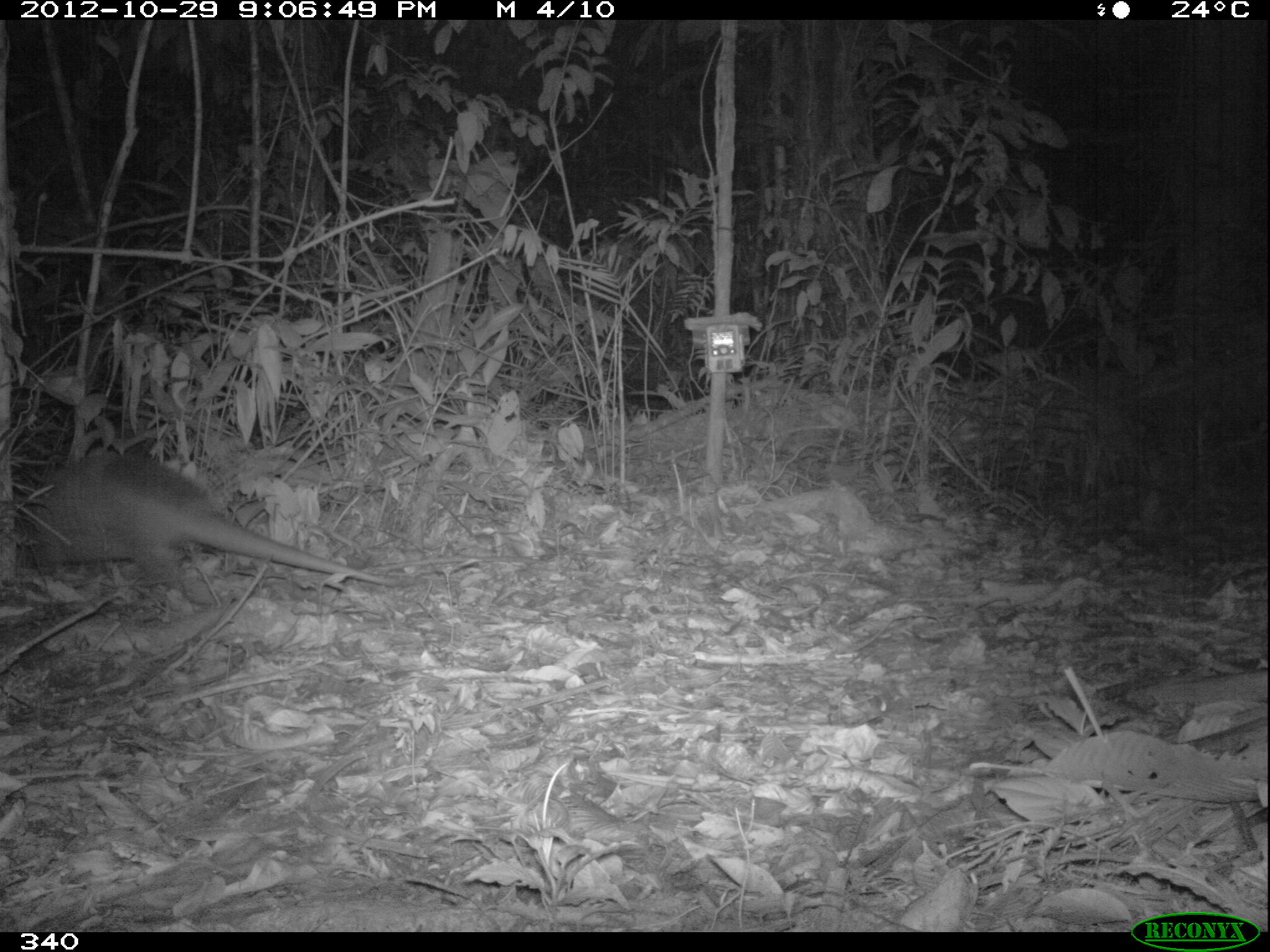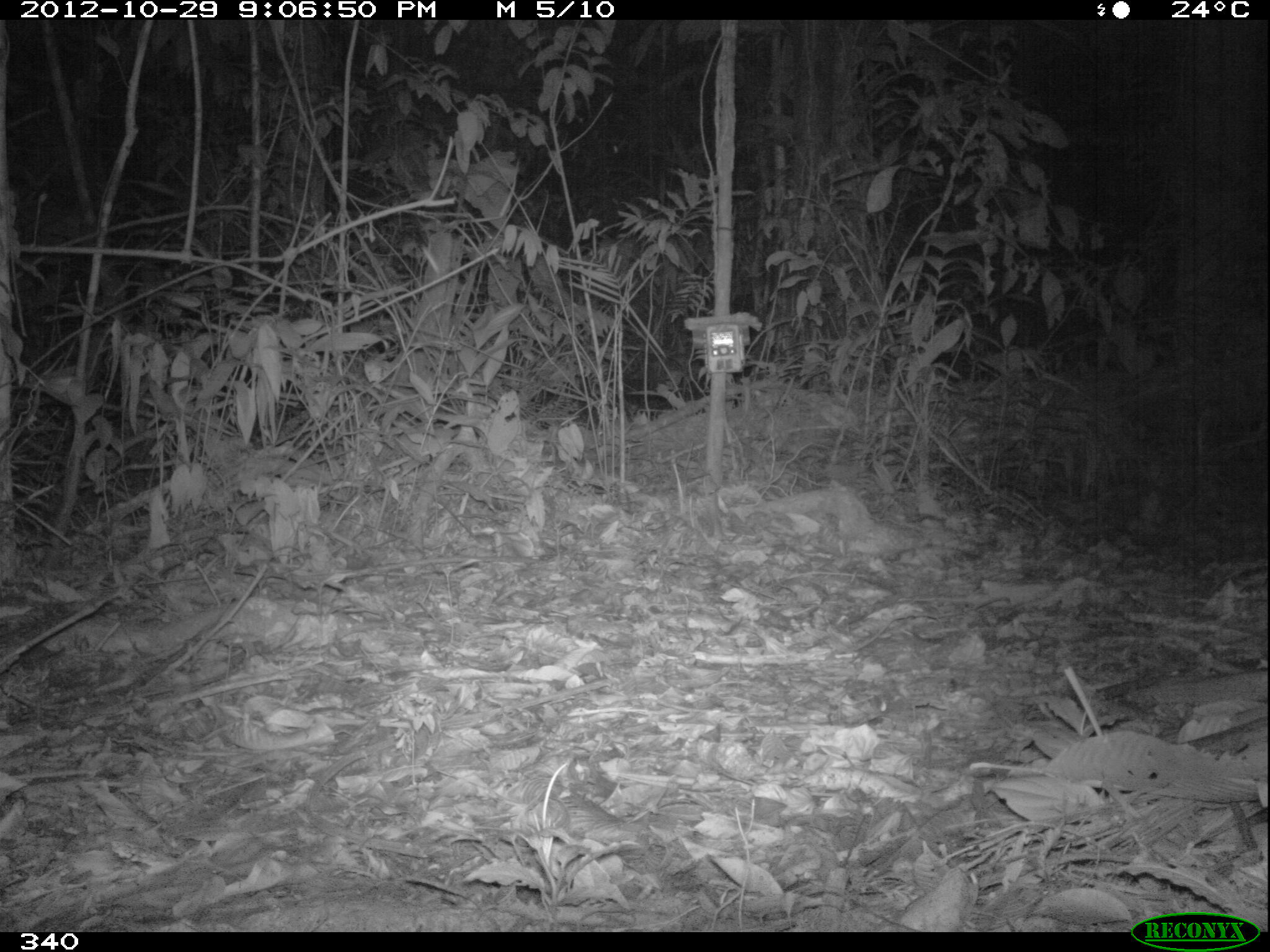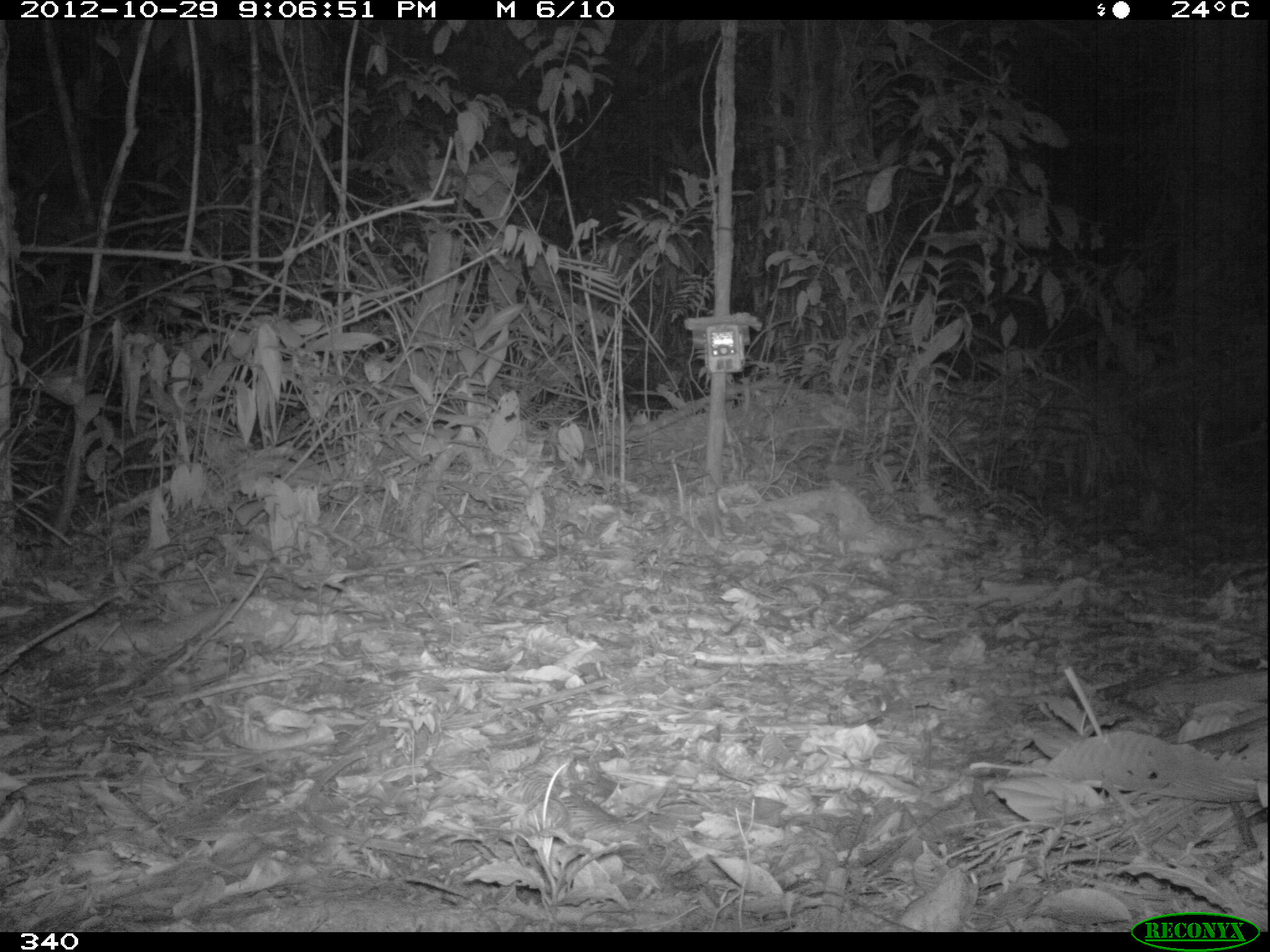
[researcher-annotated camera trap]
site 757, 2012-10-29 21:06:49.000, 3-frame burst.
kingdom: Animalia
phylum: Chordata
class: Mammalia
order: Cingulata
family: Dasypodidae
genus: Dasypus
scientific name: Dasypus novemcinctus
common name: nine-banded armadillo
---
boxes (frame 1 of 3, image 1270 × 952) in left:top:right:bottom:
dasypus novemcinctus: 39:452:423:585